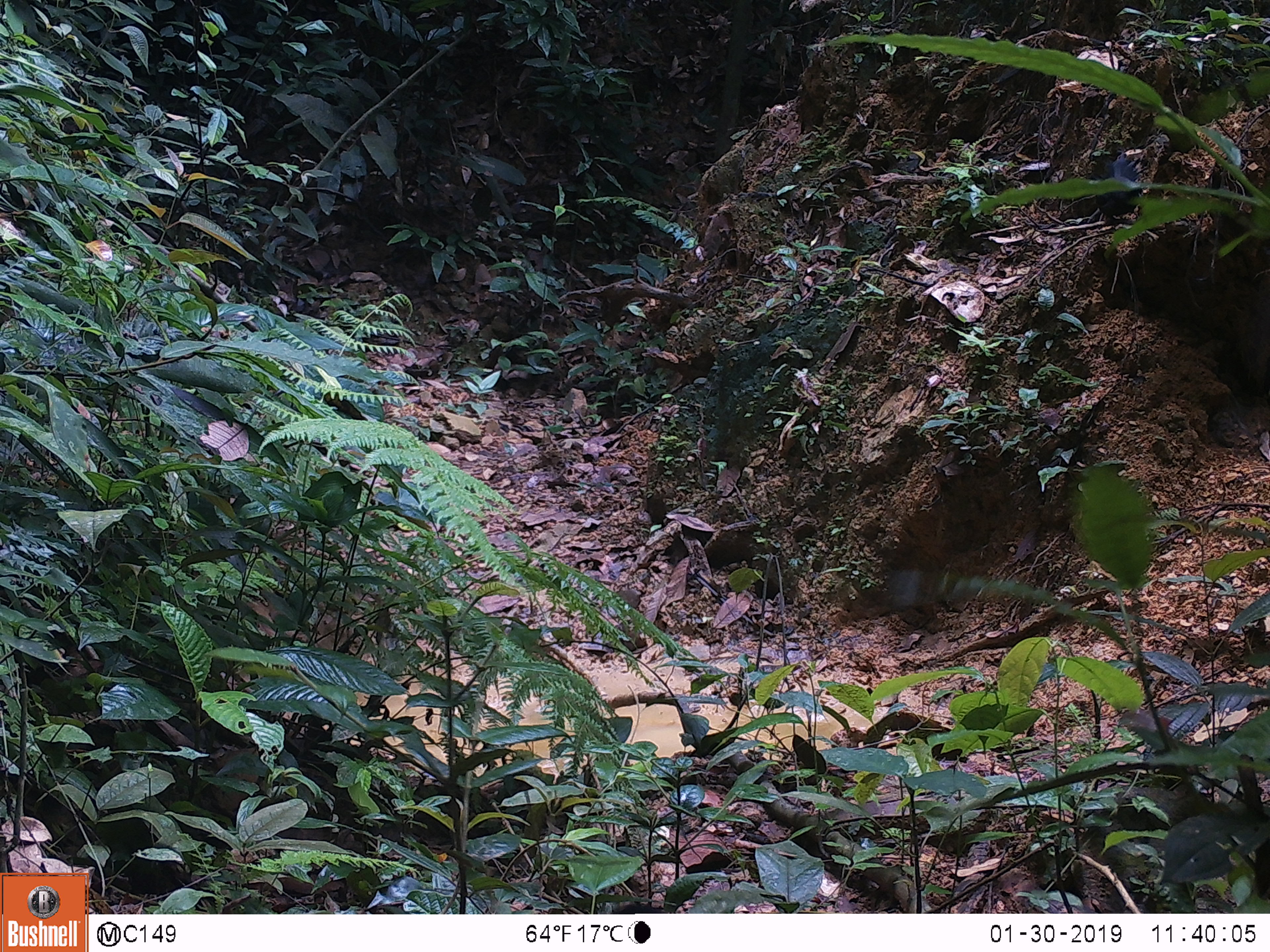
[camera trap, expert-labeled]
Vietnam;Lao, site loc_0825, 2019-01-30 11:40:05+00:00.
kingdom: Animalia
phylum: Chordata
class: Aves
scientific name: Aves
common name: bird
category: unidentified bird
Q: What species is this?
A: Unidentified bird (bird) (Aves).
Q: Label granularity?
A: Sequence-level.